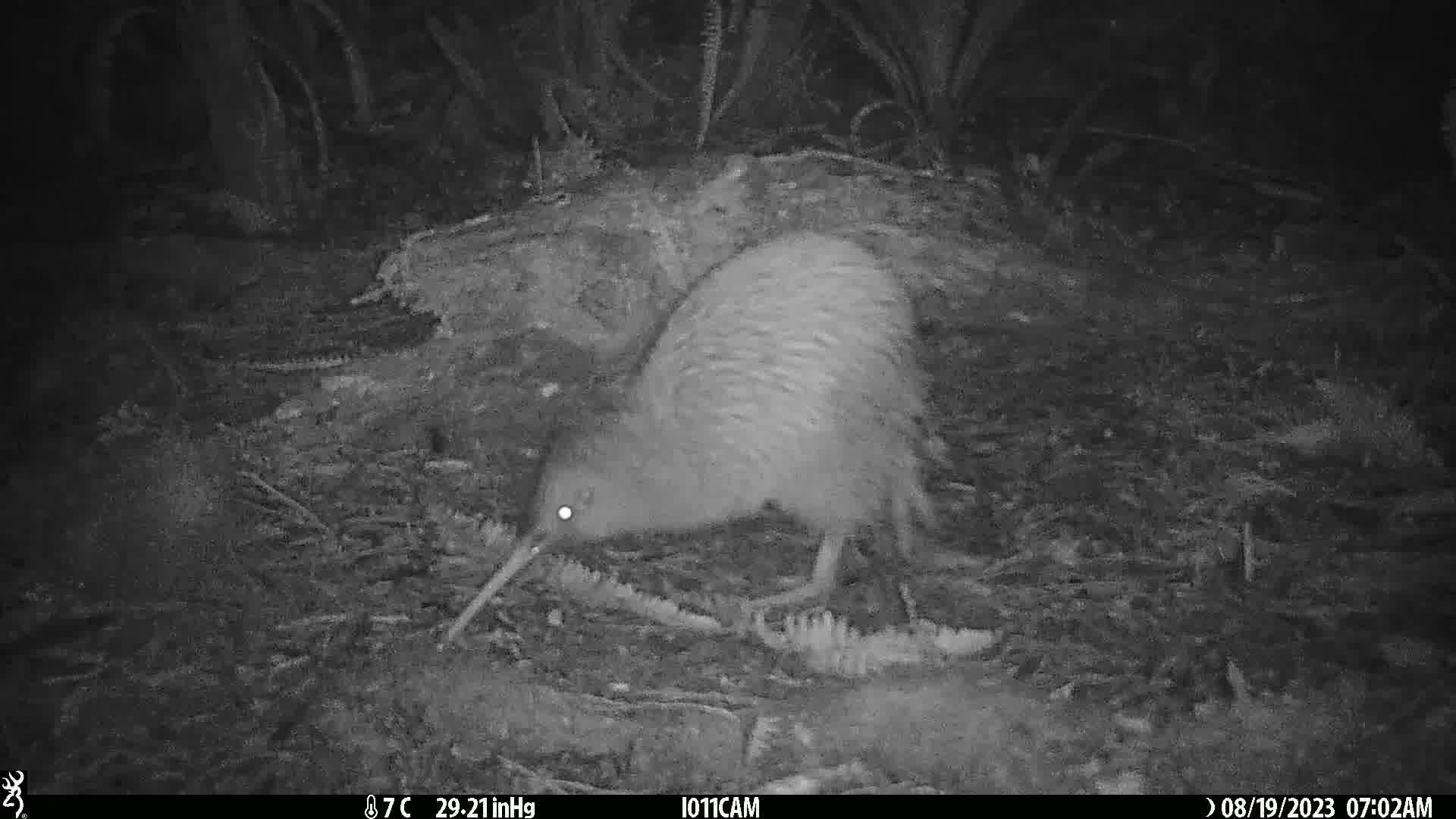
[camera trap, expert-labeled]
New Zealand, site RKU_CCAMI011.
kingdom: Animalia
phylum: Chordata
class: Aves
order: Apterygiformes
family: Apterygidae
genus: Apteryx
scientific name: Apteryx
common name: kiwi